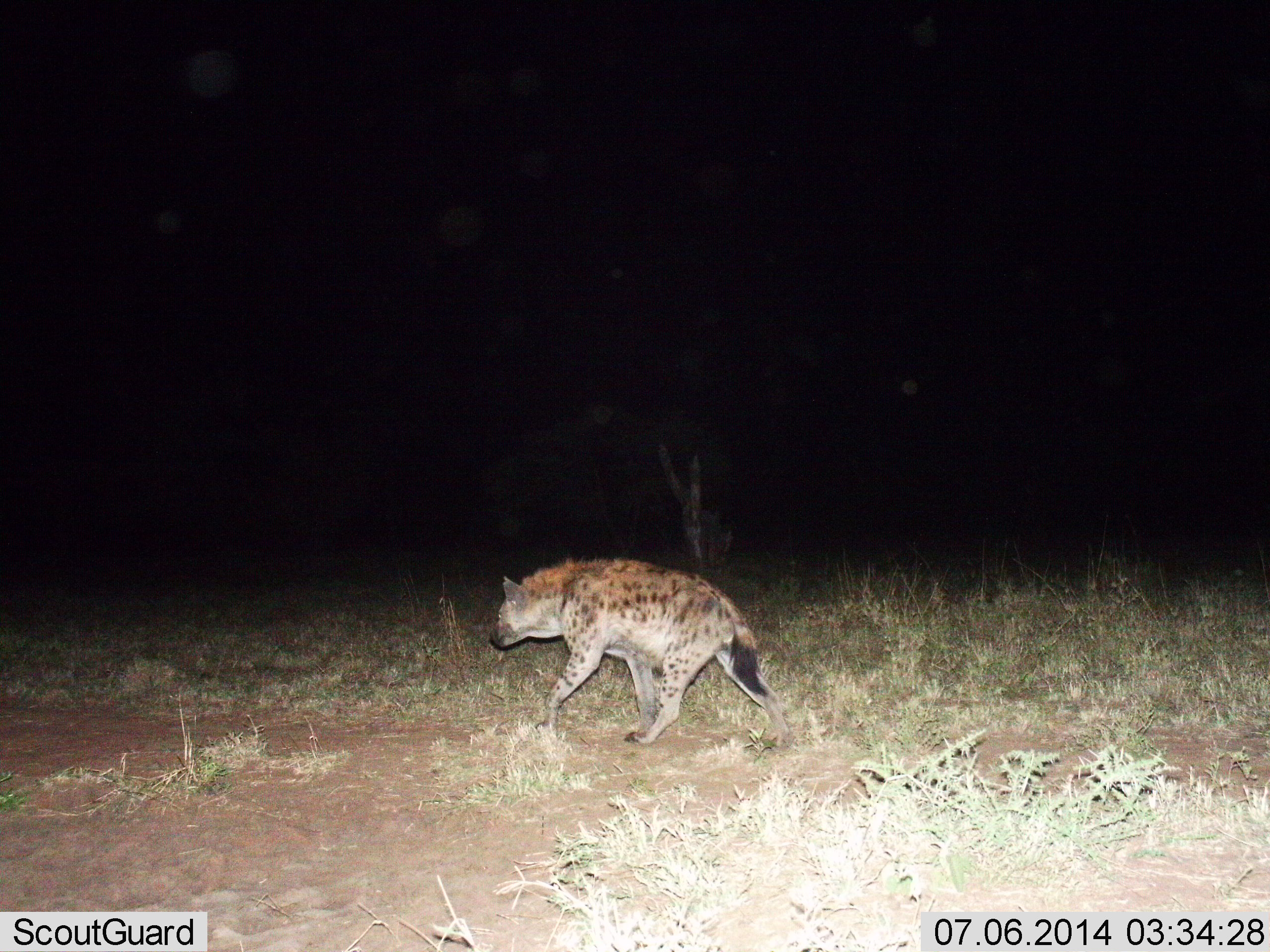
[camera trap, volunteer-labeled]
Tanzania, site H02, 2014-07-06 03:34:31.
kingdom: Animalia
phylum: Chordata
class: Mammalia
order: Carnivora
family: Hyaenidae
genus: Crocuta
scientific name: Crocuta crocuta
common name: spotted hyena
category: hyenaspotted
Hyenaspotted (spotted hyena) (Crocuta crocuta), count 1. Behavior (volunteer vote fractions): standing 0%, resting 0%, moving 100%, interacting 0%. Young present (vote fraction): 0%. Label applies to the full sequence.